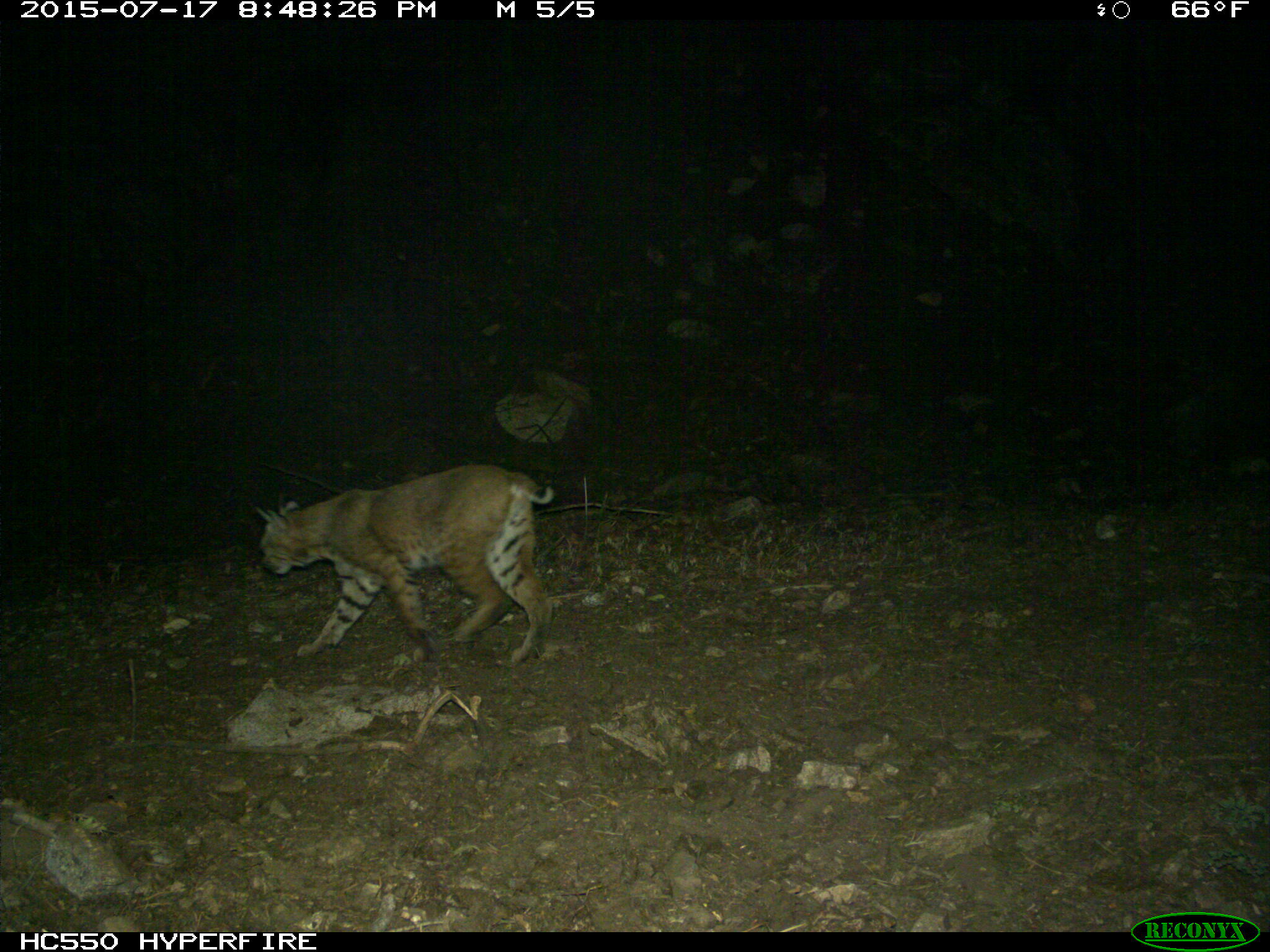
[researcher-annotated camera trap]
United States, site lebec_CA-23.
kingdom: Animalia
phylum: Chordata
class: Mammalia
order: Carnivora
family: Felidae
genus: Lynx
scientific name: Lynx rufus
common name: bobcat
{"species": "Lynx rufus (bobcat)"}